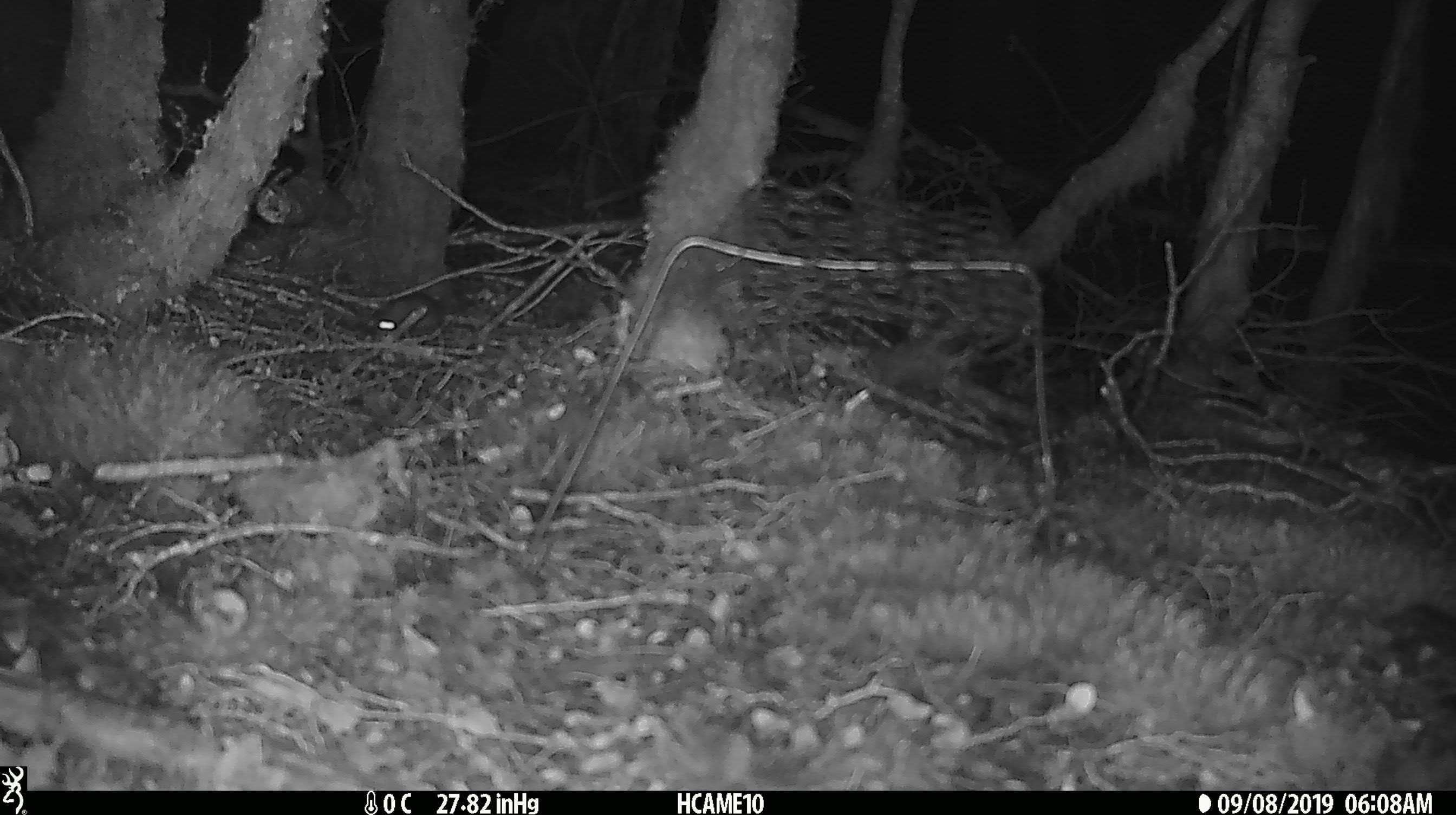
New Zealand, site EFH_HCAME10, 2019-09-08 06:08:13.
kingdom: Animalia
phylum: Chordata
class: Mammalia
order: Rodentia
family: Muridae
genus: Mus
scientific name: Mus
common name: mouse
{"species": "mouse (Mus)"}